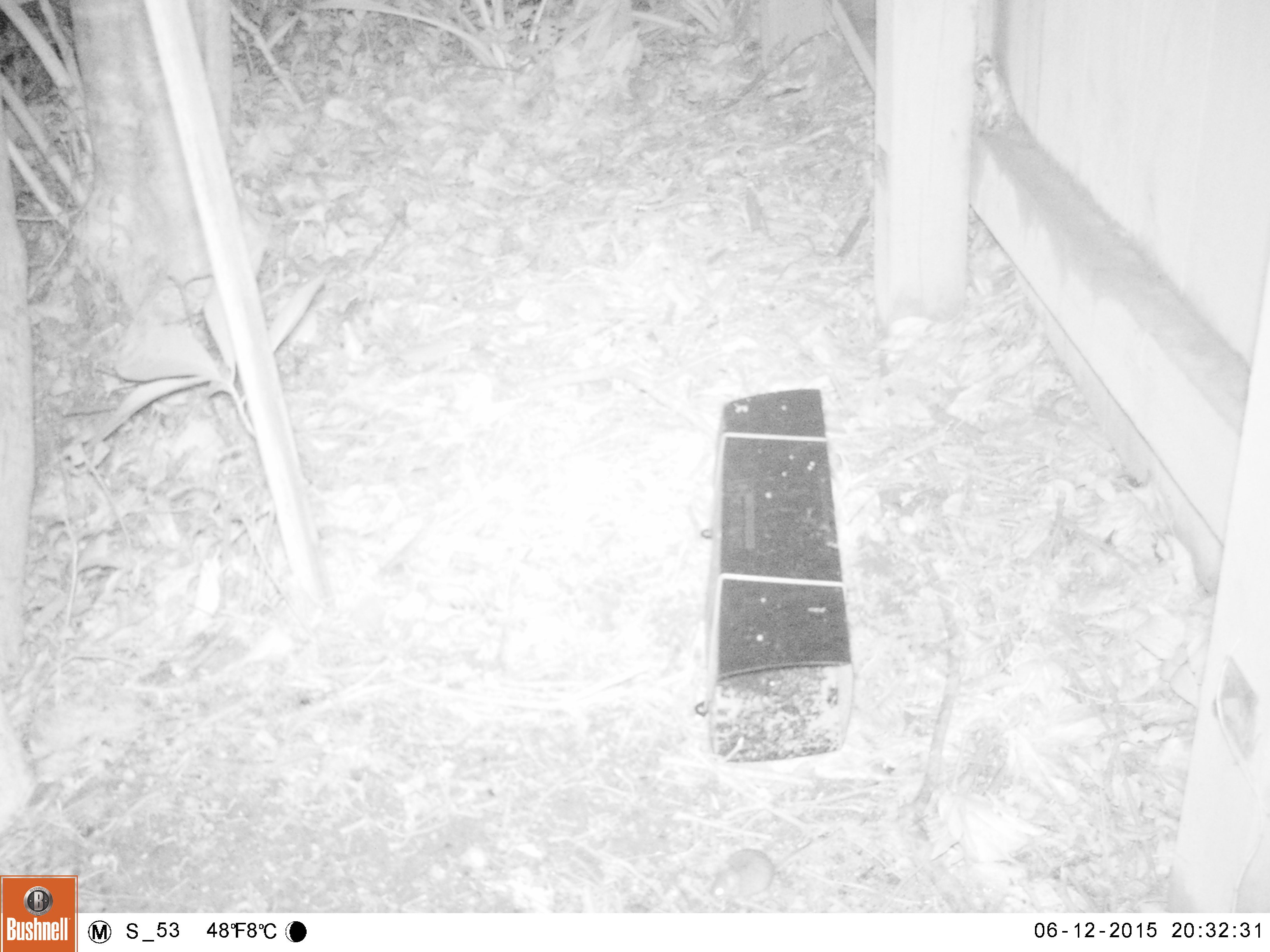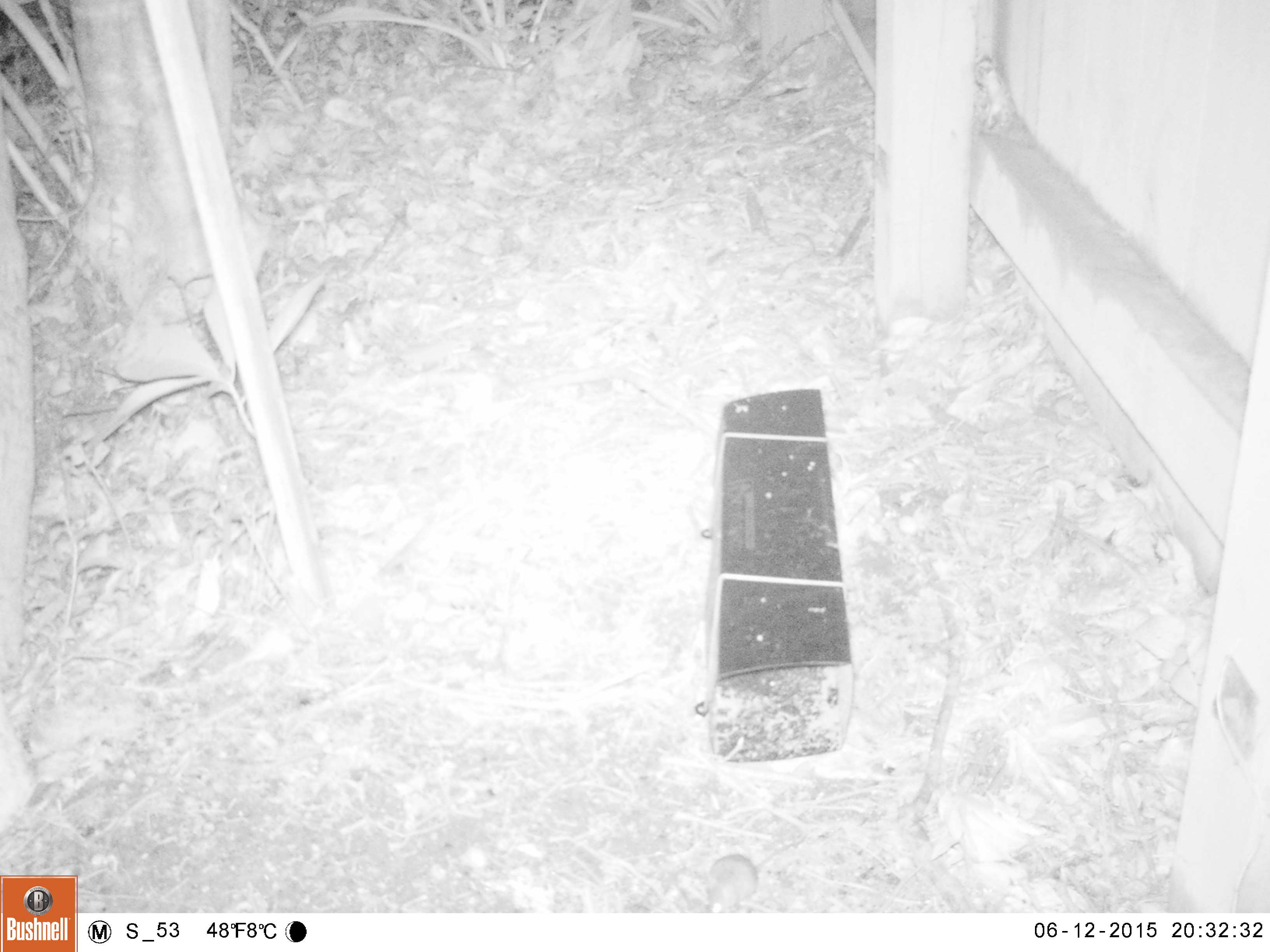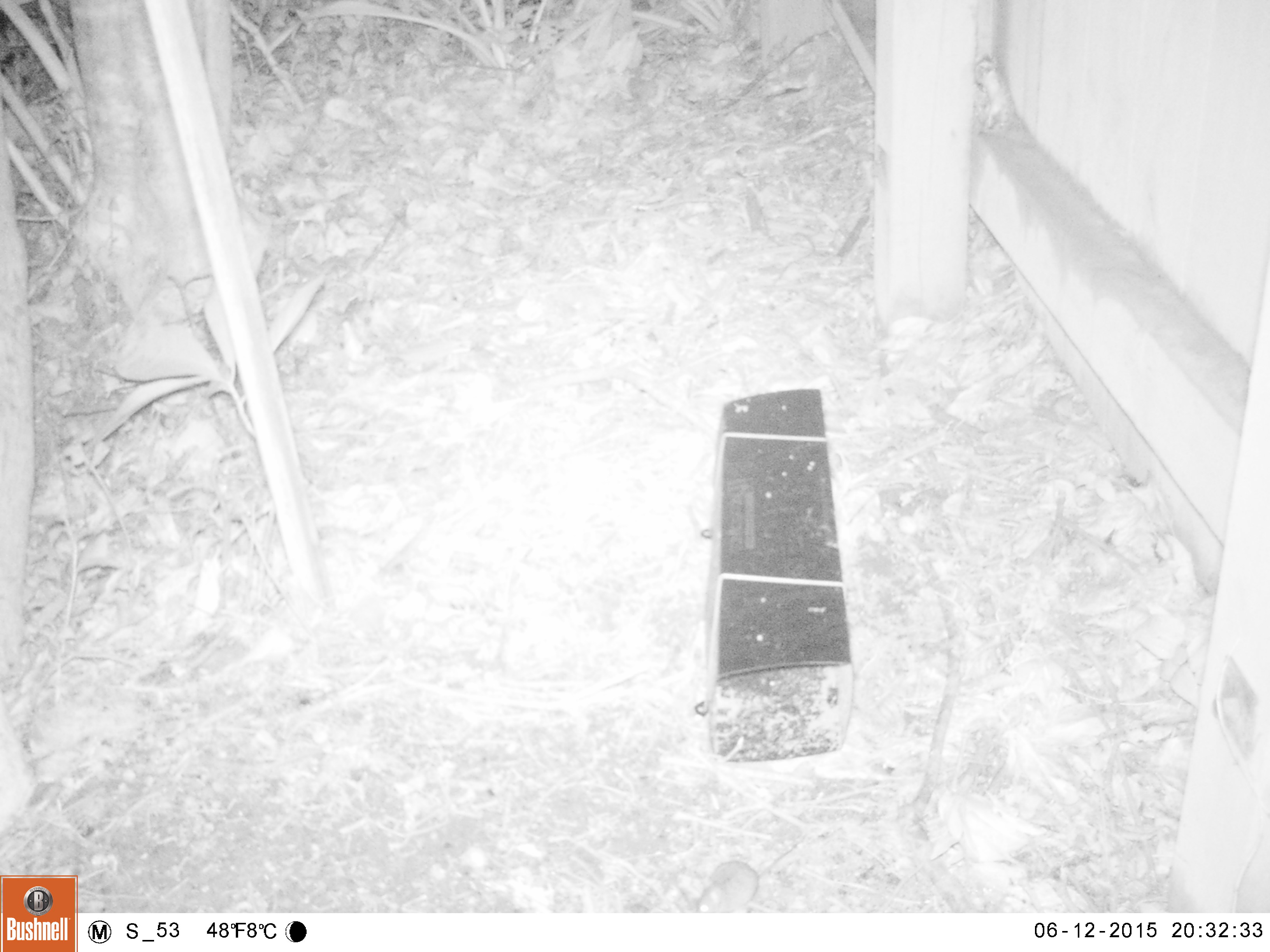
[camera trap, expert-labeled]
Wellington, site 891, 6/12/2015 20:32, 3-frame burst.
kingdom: Animalia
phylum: Chordata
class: Mammalia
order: Rodentia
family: Muridae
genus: Mus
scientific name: Mus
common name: mouse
Mouse (Mus).